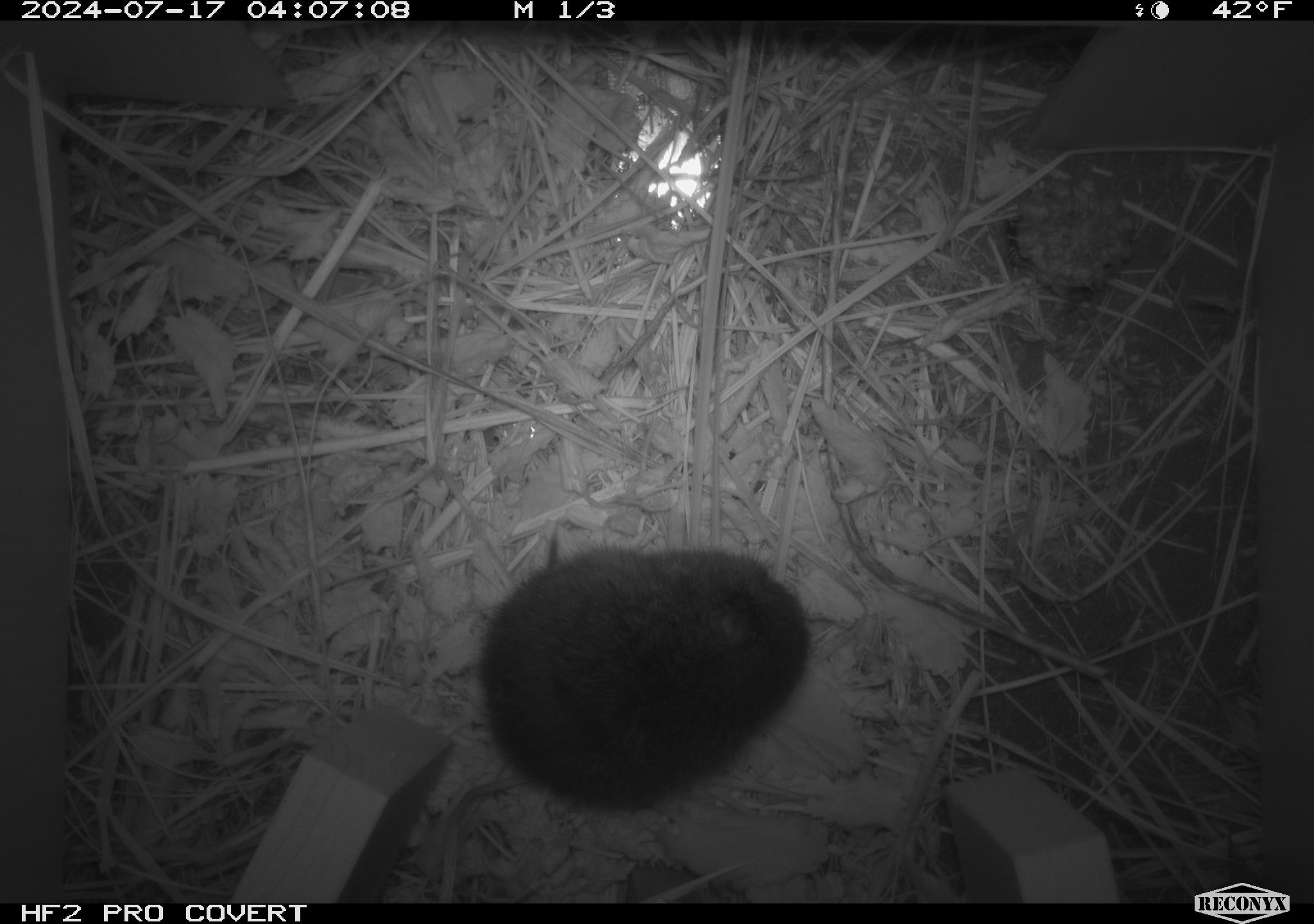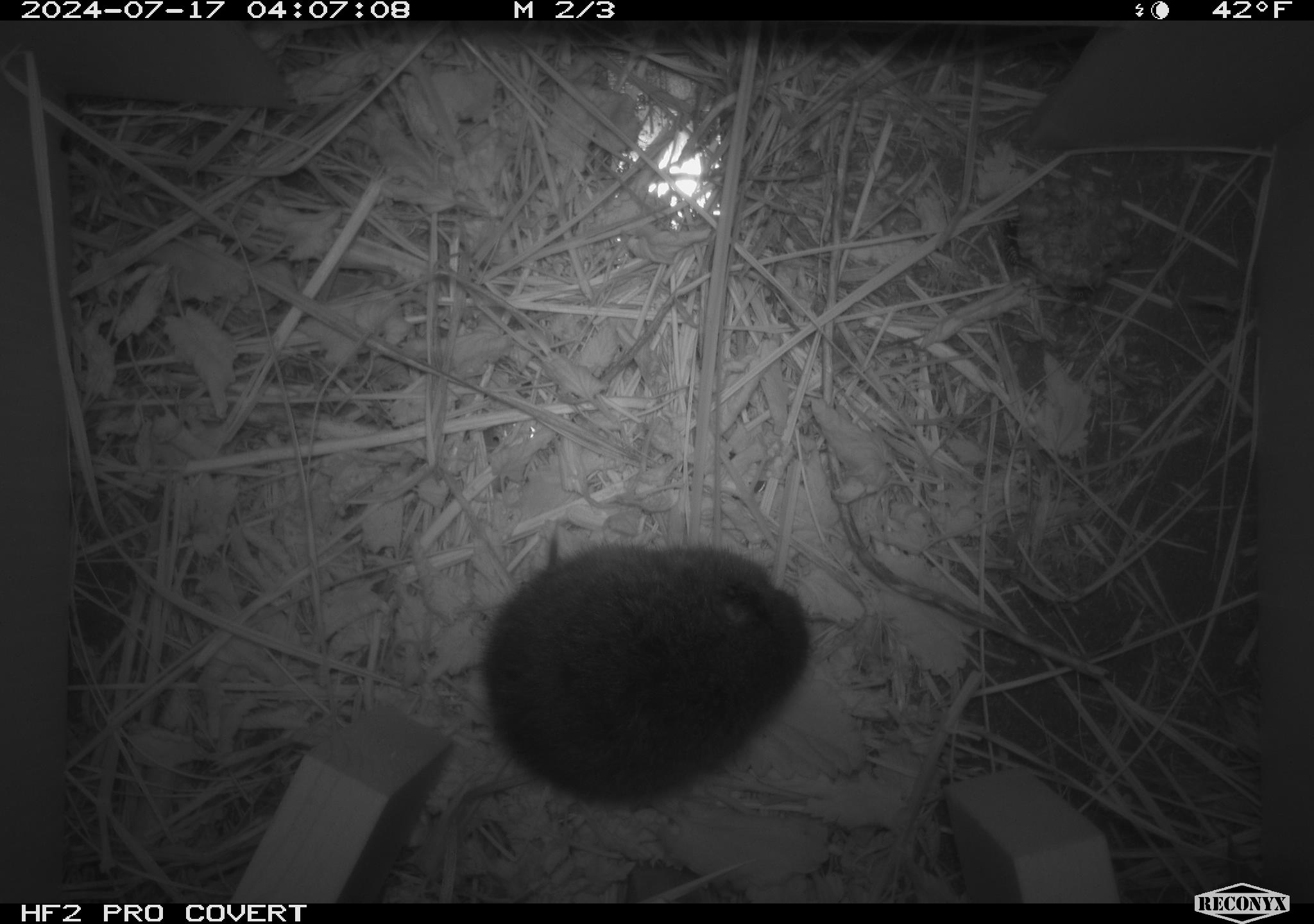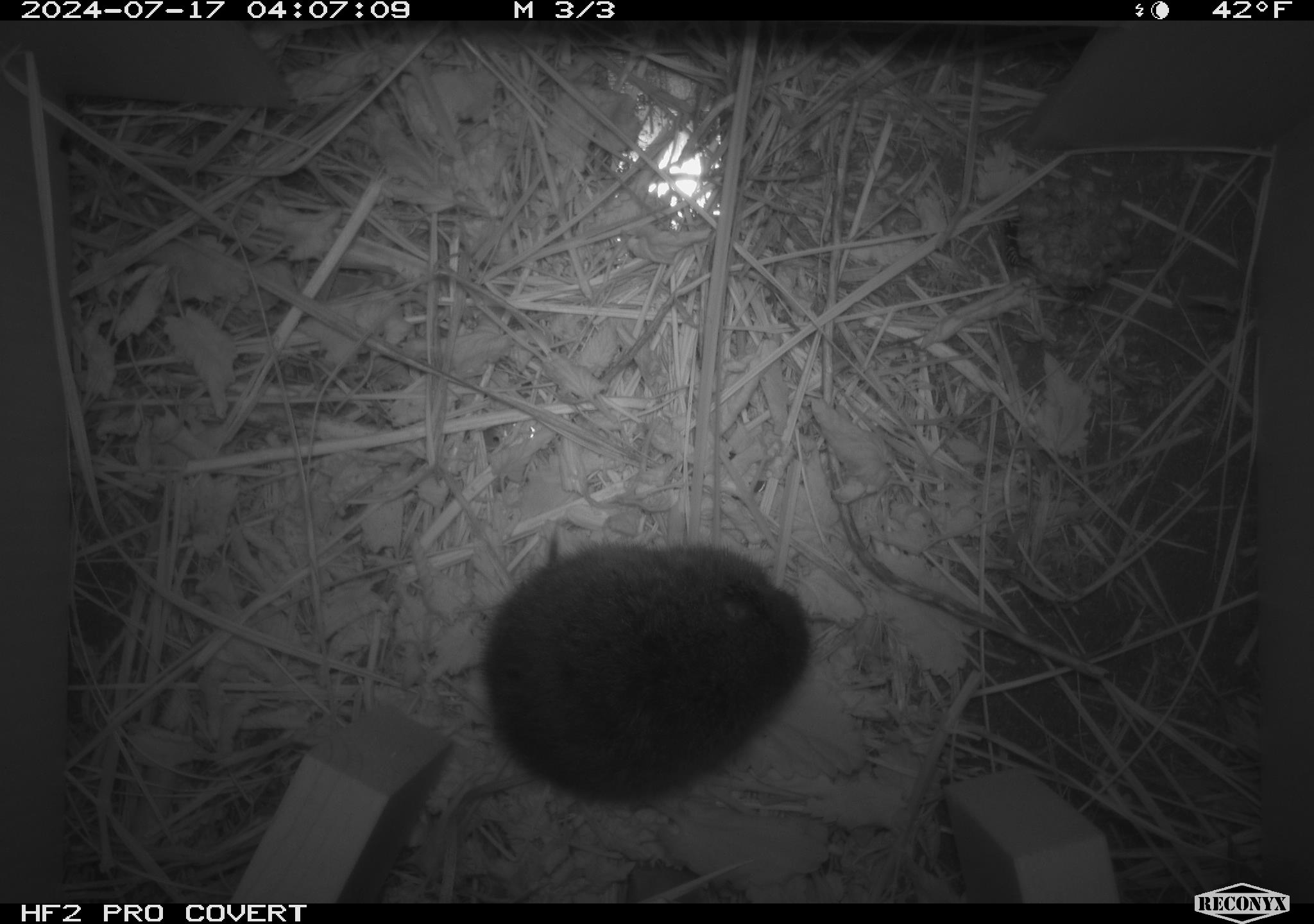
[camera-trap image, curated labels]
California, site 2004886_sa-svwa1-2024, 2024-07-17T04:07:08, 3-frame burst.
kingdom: Animalia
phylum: Arthropoda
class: Insecta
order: Hymenoptera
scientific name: Hymenoptera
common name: ants, bees, wasps, and sawflies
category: hymenoptera order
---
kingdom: Animalia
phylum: Chordata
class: Mammalia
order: Rodentia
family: Cricetidae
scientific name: Arvicolinae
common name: voles, lemmings, and muskrats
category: arvicolinae subfamily